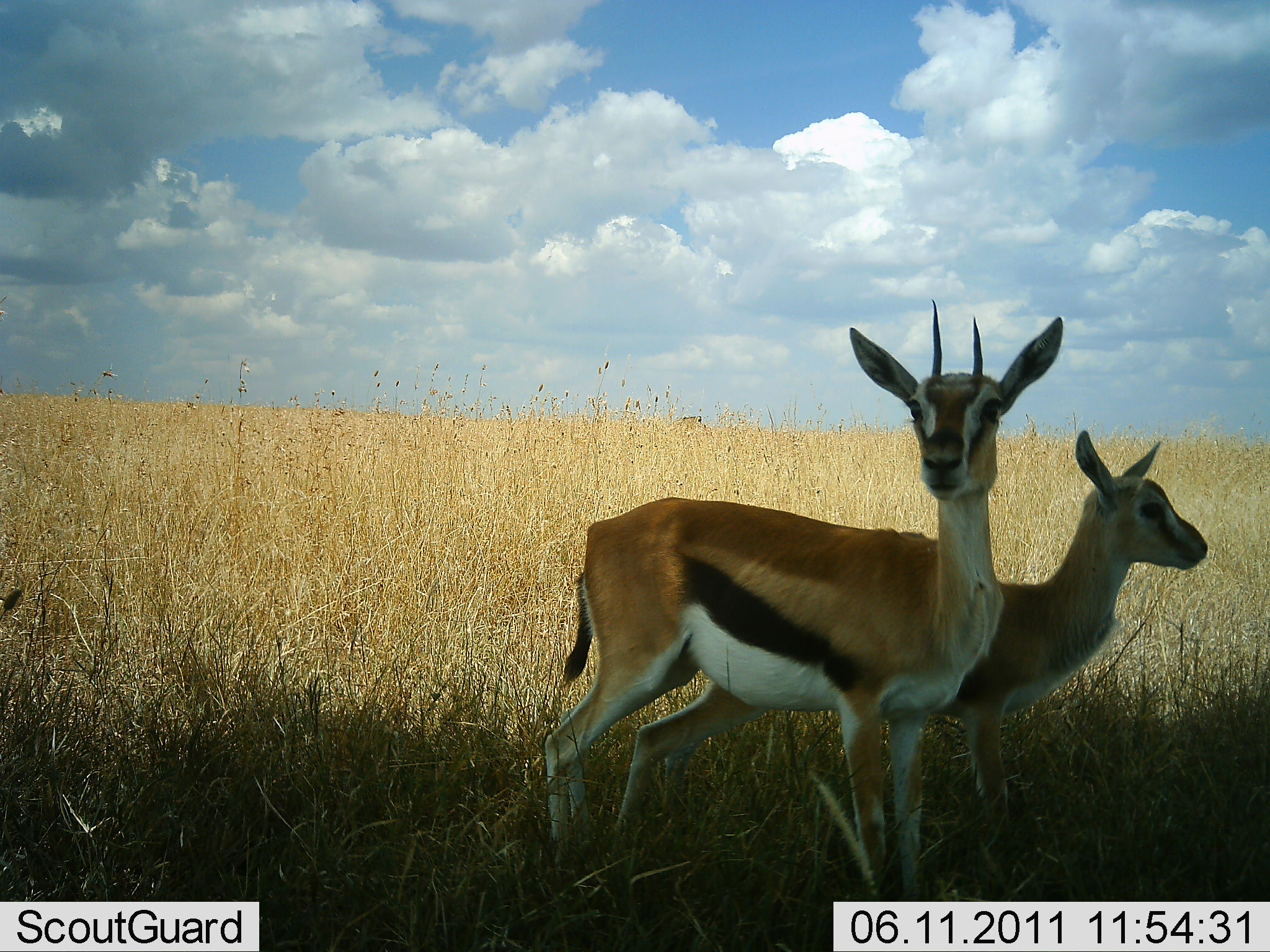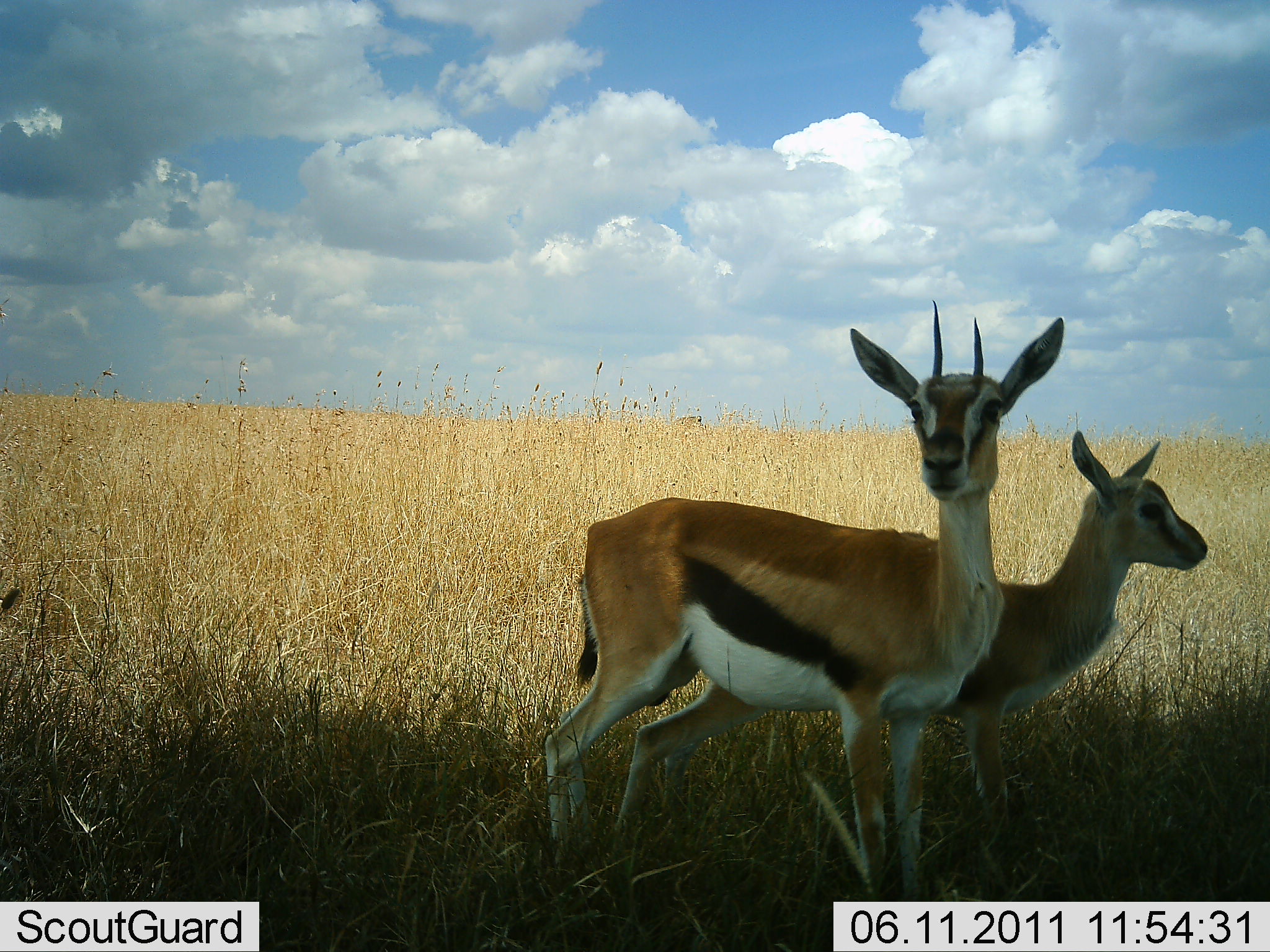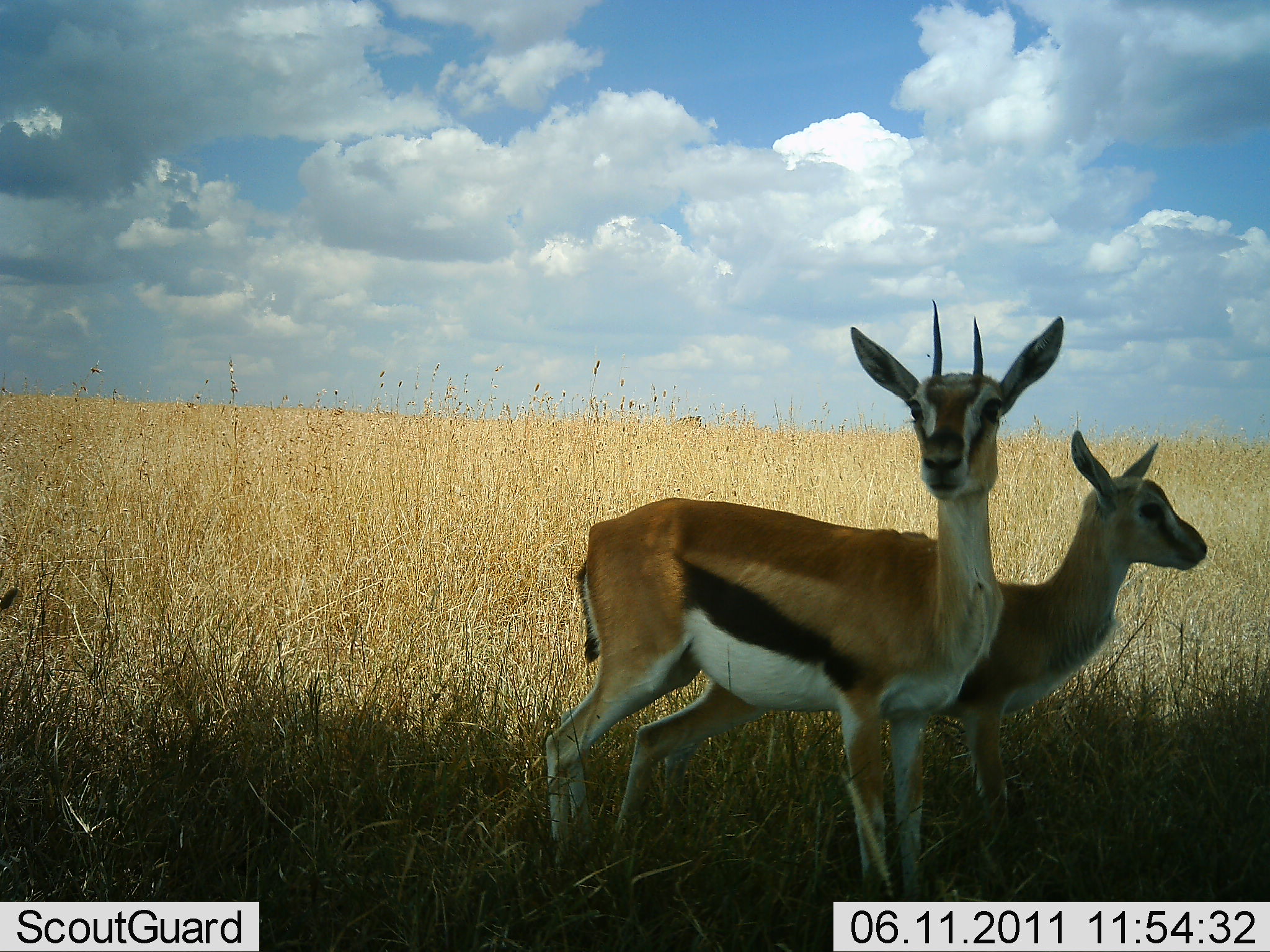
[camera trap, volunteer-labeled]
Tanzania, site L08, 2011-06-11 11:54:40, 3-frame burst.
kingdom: Animalia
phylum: Chordata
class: Mammalia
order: Artiodactyla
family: Bovidae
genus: Eudorcas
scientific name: Eudorcas thomsonii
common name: thomson's gazelle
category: gazellethomsons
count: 2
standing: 92%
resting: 8%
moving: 0%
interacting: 0%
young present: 33%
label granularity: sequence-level